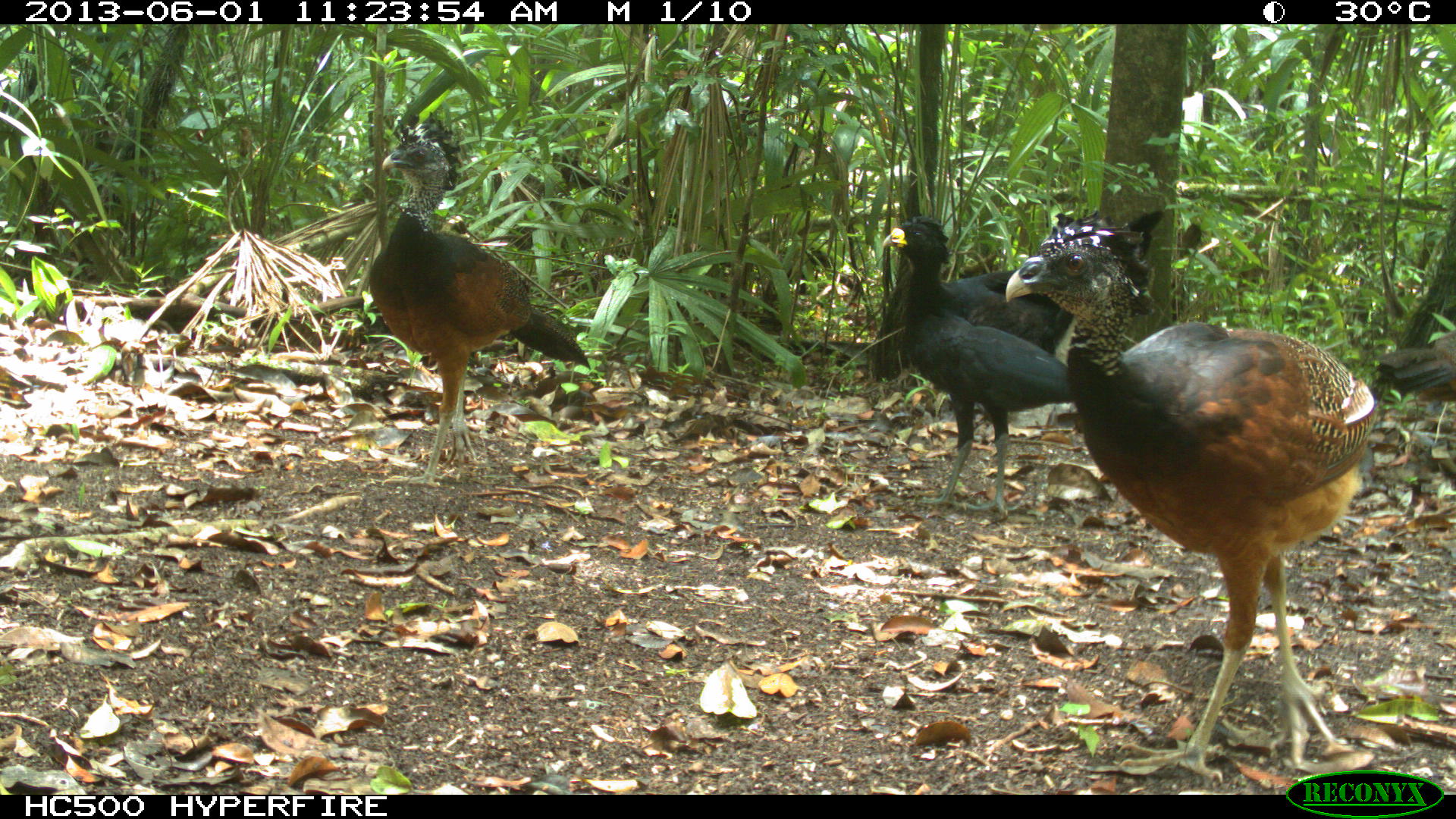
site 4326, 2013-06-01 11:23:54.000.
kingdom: Animalia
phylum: Chordata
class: Aves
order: Galliformes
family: Cracidae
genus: Crax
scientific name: Crax rubra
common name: great curassow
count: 4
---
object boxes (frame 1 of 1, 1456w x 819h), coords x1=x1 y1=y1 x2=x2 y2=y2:
crax rubra: x1=1003 y1=206 x2=1396 y2=782; x1=880 y1=207 x2=1175 y2=521; x1=368 y1=112 x2=590 y2=487; x1=1376 y1=324 x2=1456 y2=403